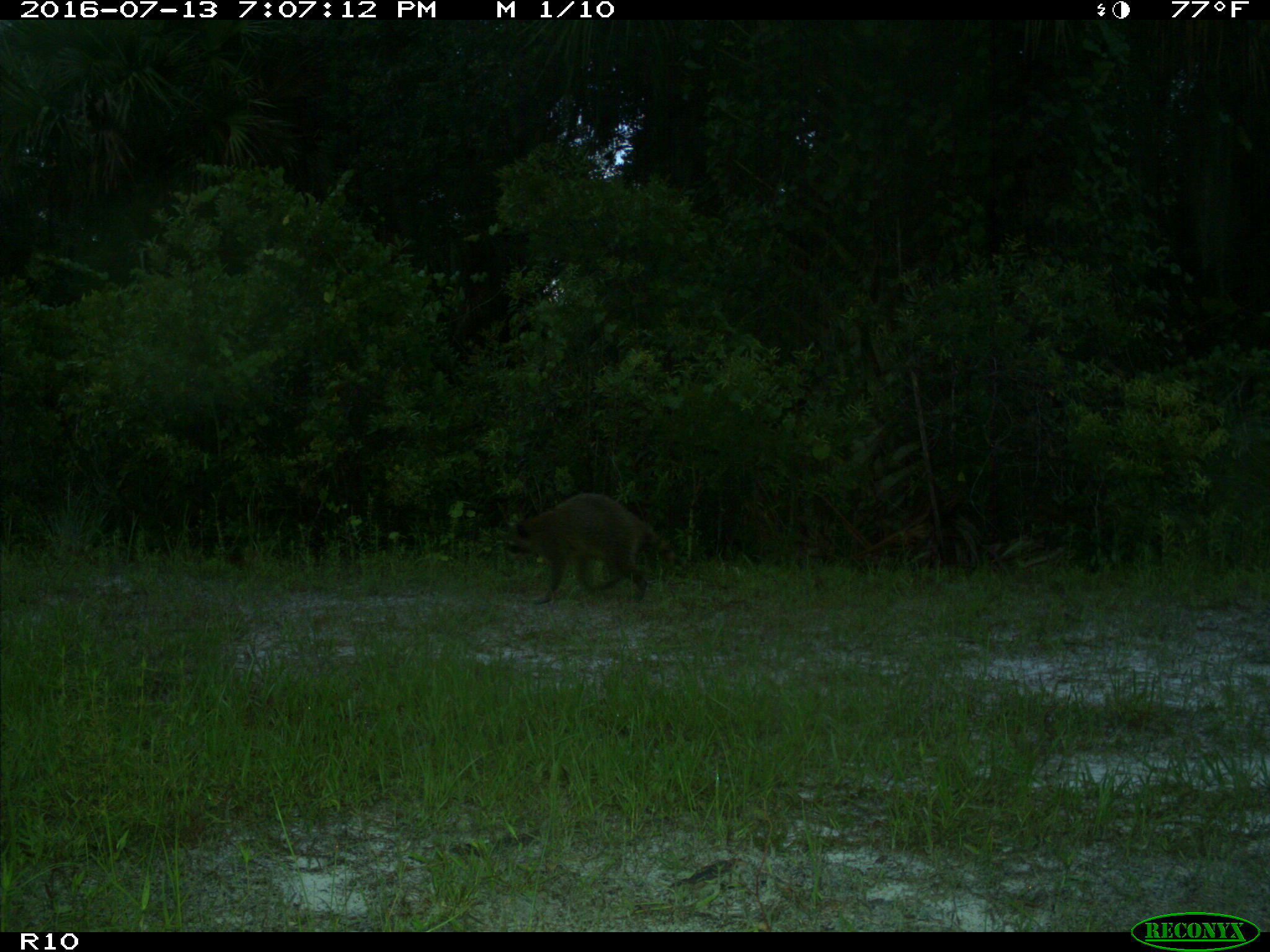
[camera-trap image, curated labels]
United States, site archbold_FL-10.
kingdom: Animalia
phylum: Chordata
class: Mammalia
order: Carnivora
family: Procyonidae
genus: Procyon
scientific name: Procyon lotor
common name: common raccoon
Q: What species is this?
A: Procyon lotor (common raccoon).